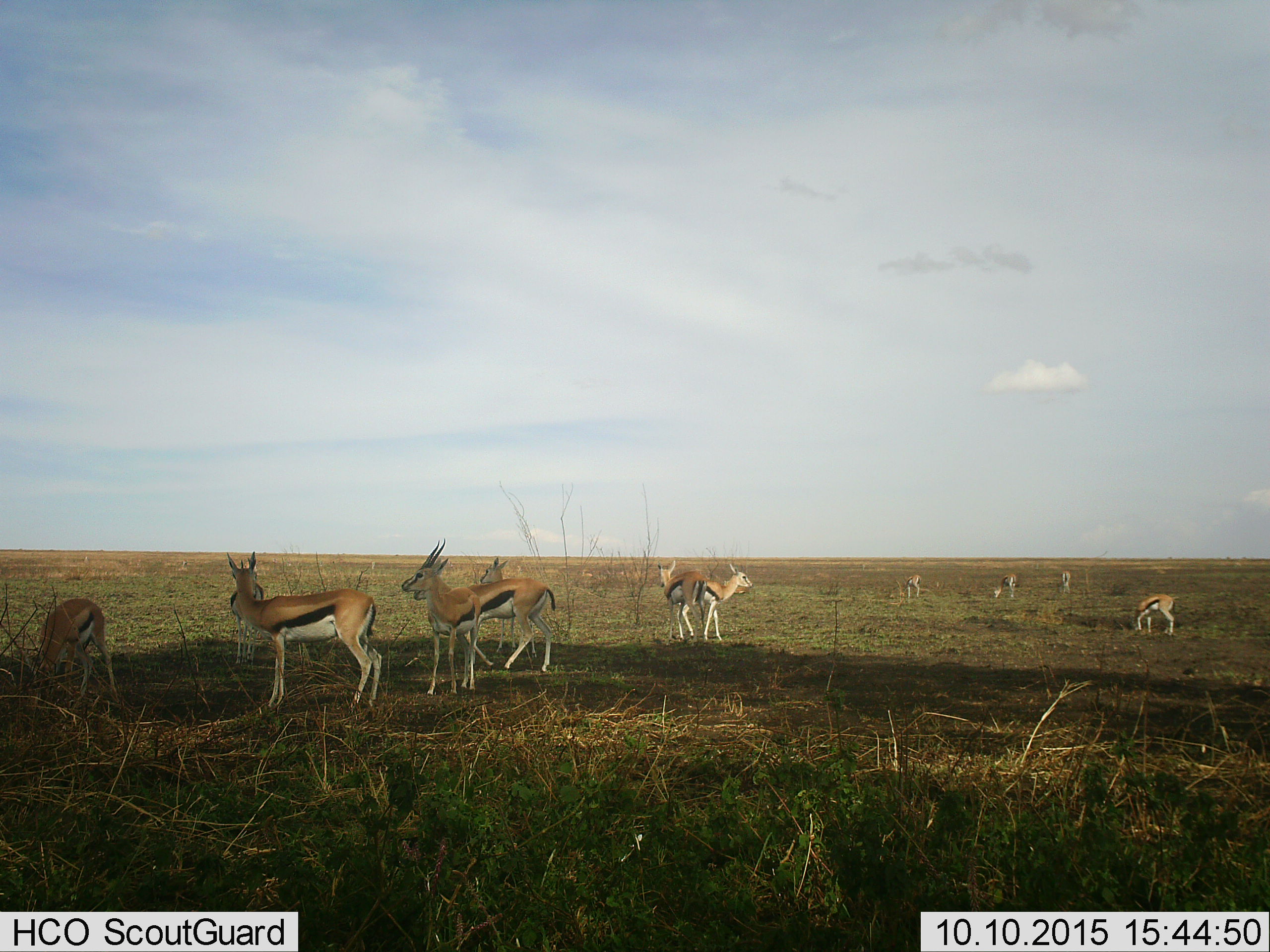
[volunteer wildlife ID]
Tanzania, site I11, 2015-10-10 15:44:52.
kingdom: Animalia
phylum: Chordata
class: Mammalia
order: Artiodactyla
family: Bovidae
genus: Eudorcas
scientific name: Eudorcas thomsonii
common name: thomson's gazelle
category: gazellethomsons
Gazellethomsons (thomson's gazelle) (Eudorcas thomsonii), count 11-50. Behavior (volunteer vote fractions): standing 89%, resting 0%, moving 0%, interacting 0%. Young present (vote fraction): 0%. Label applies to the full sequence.